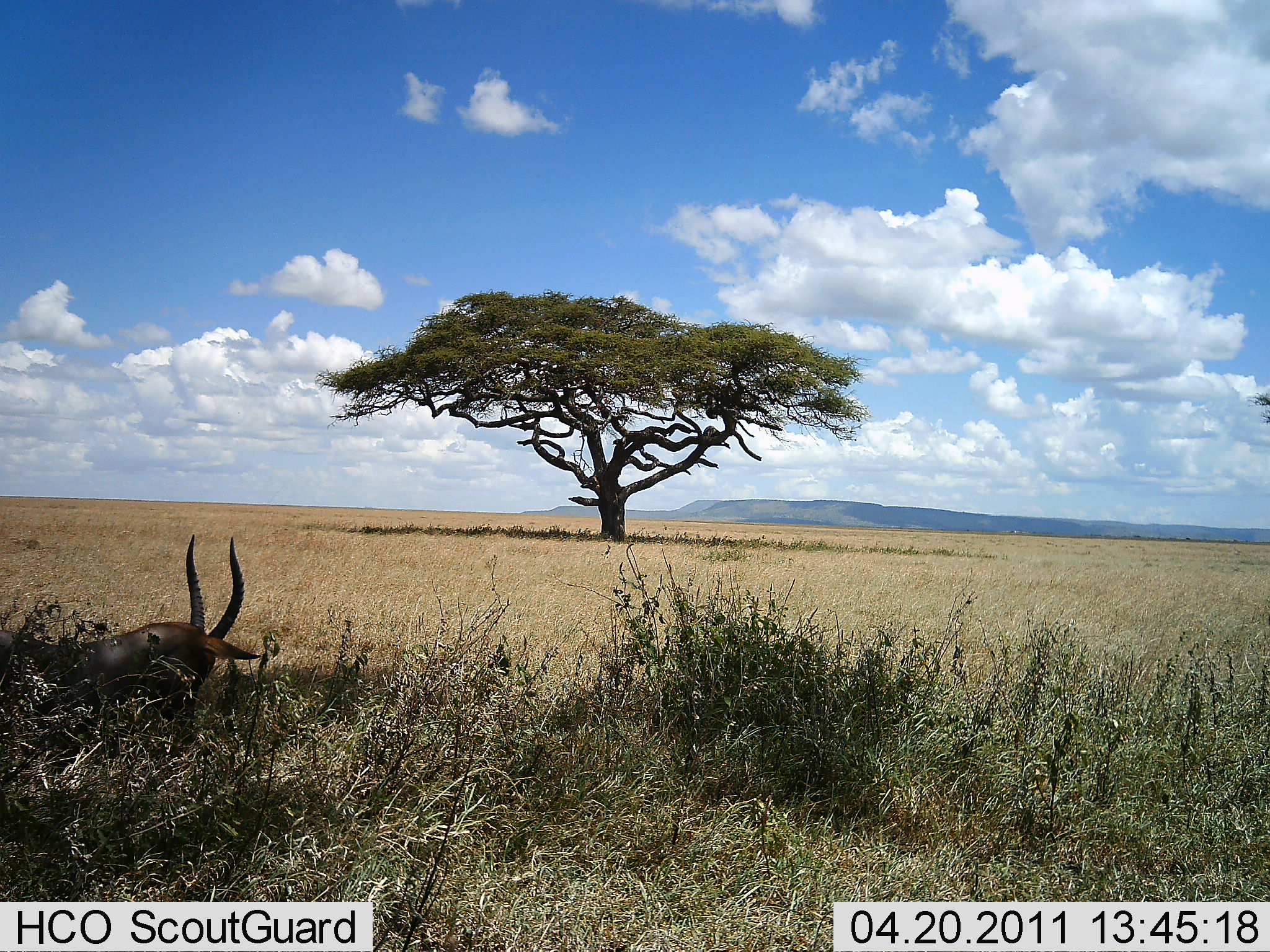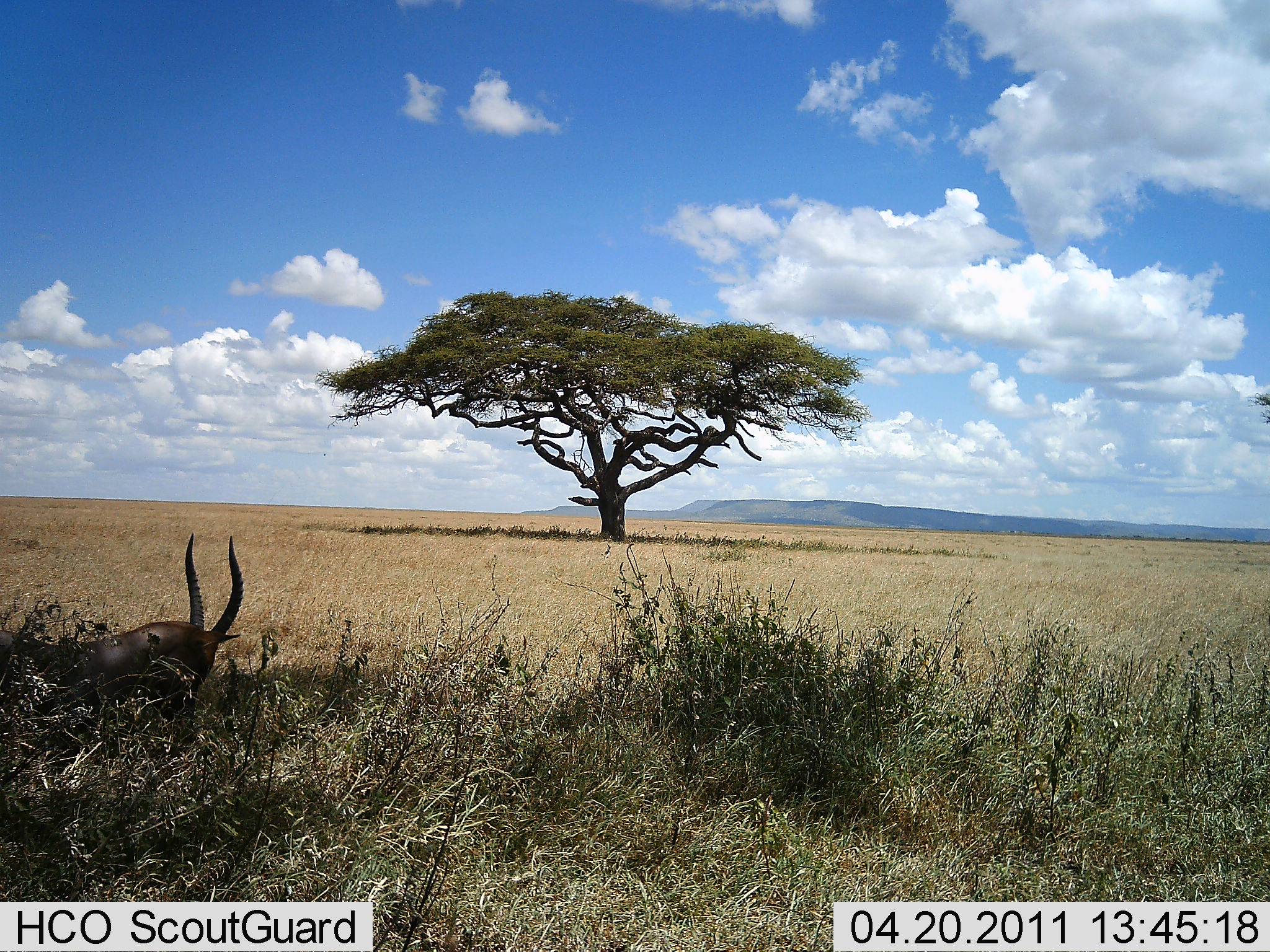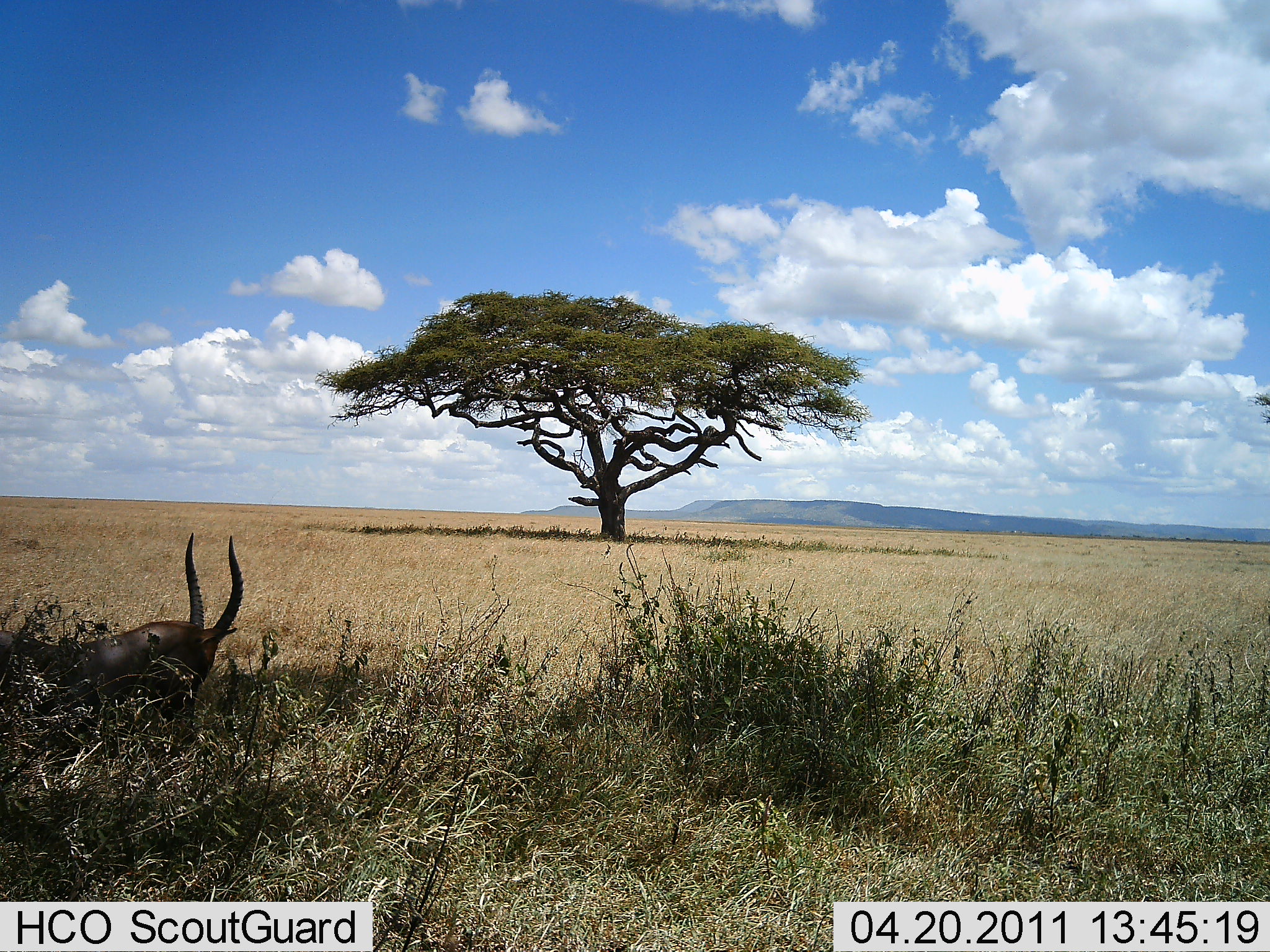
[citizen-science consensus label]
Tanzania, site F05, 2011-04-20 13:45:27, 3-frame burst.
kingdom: Animalia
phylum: Chordata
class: Mammalia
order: Artiodactyla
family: Bovidae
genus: Eudorcas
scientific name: Eudorcas thomsonii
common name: thomson's gazelle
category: gazellethomsons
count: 1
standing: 17%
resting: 83%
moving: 0%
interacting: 0%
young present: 0%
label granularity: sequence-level